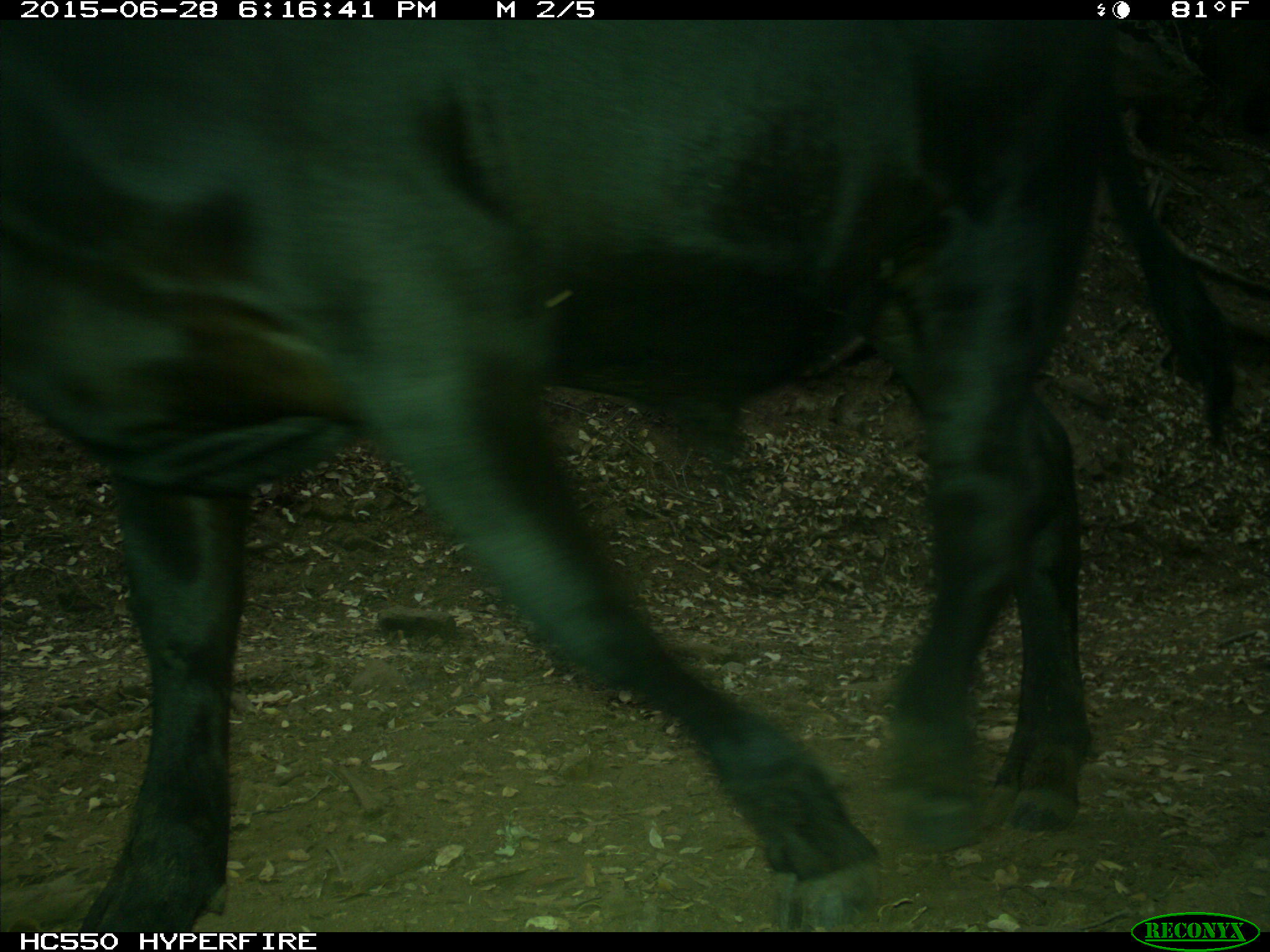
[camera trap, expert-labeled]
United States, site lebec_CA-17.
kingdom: Animalia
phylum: Chordata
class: Mammalia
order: Artiodactyla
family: Bovidae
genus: Bos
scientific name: Bos taurus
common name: domestic cow